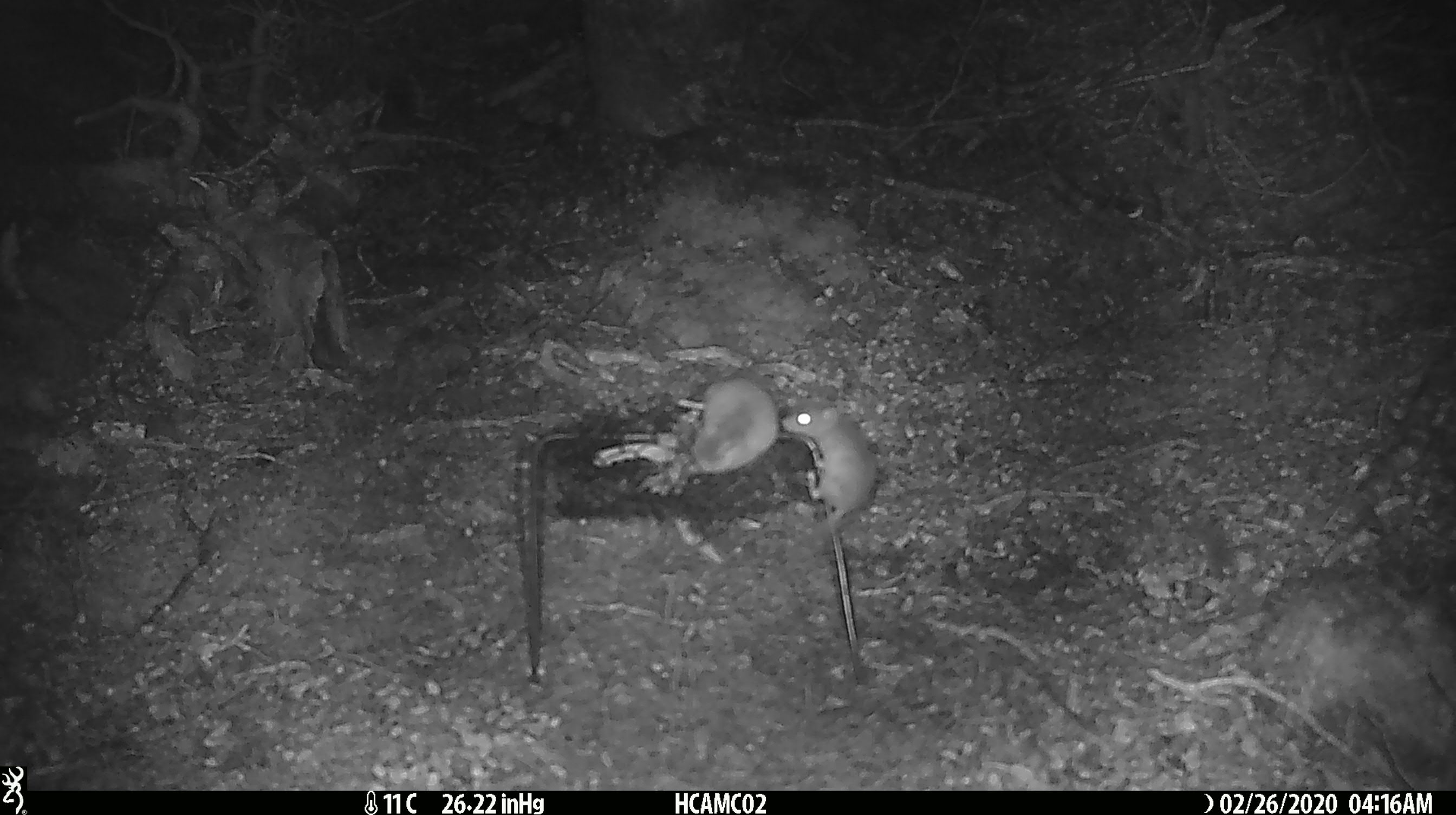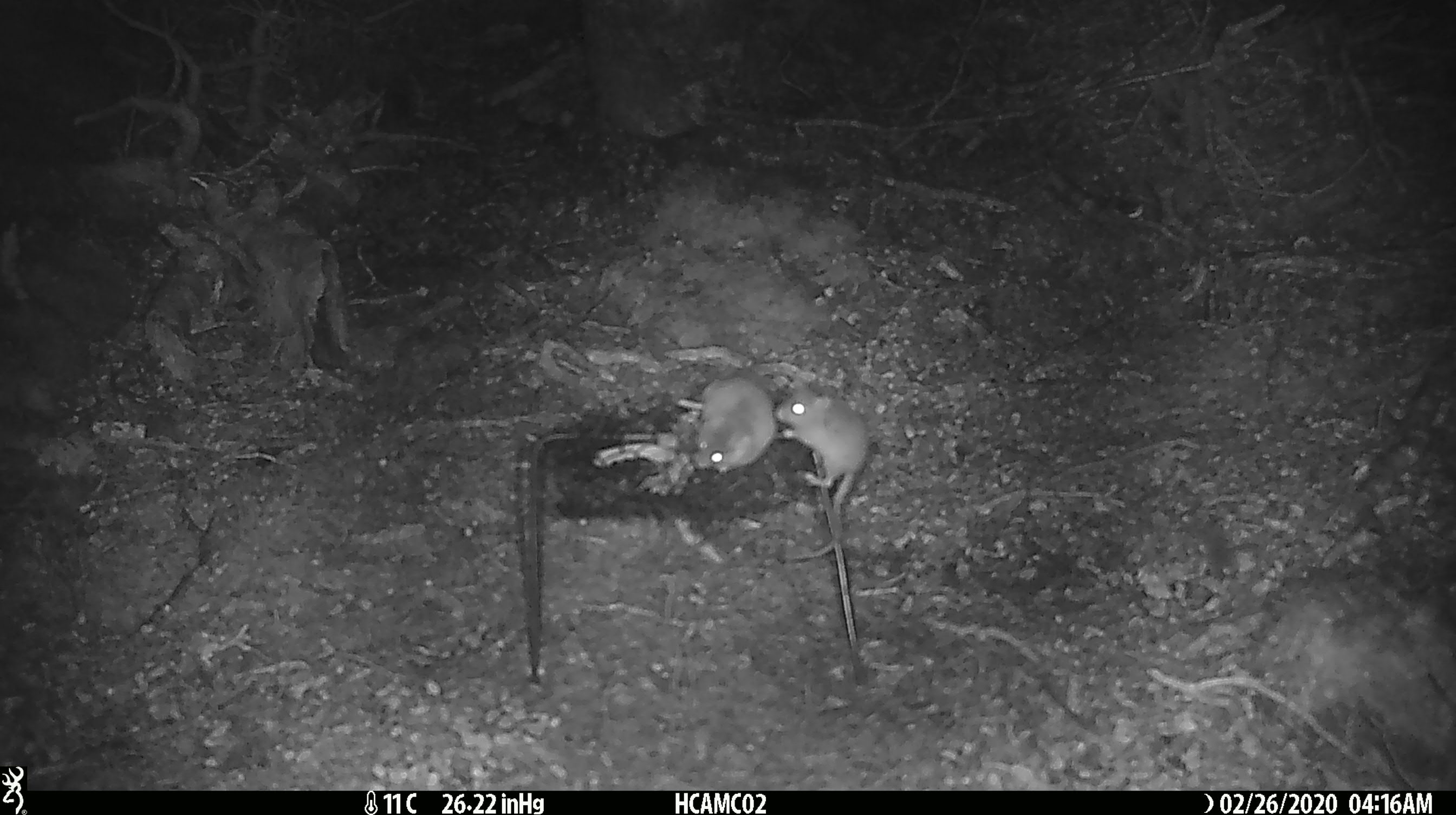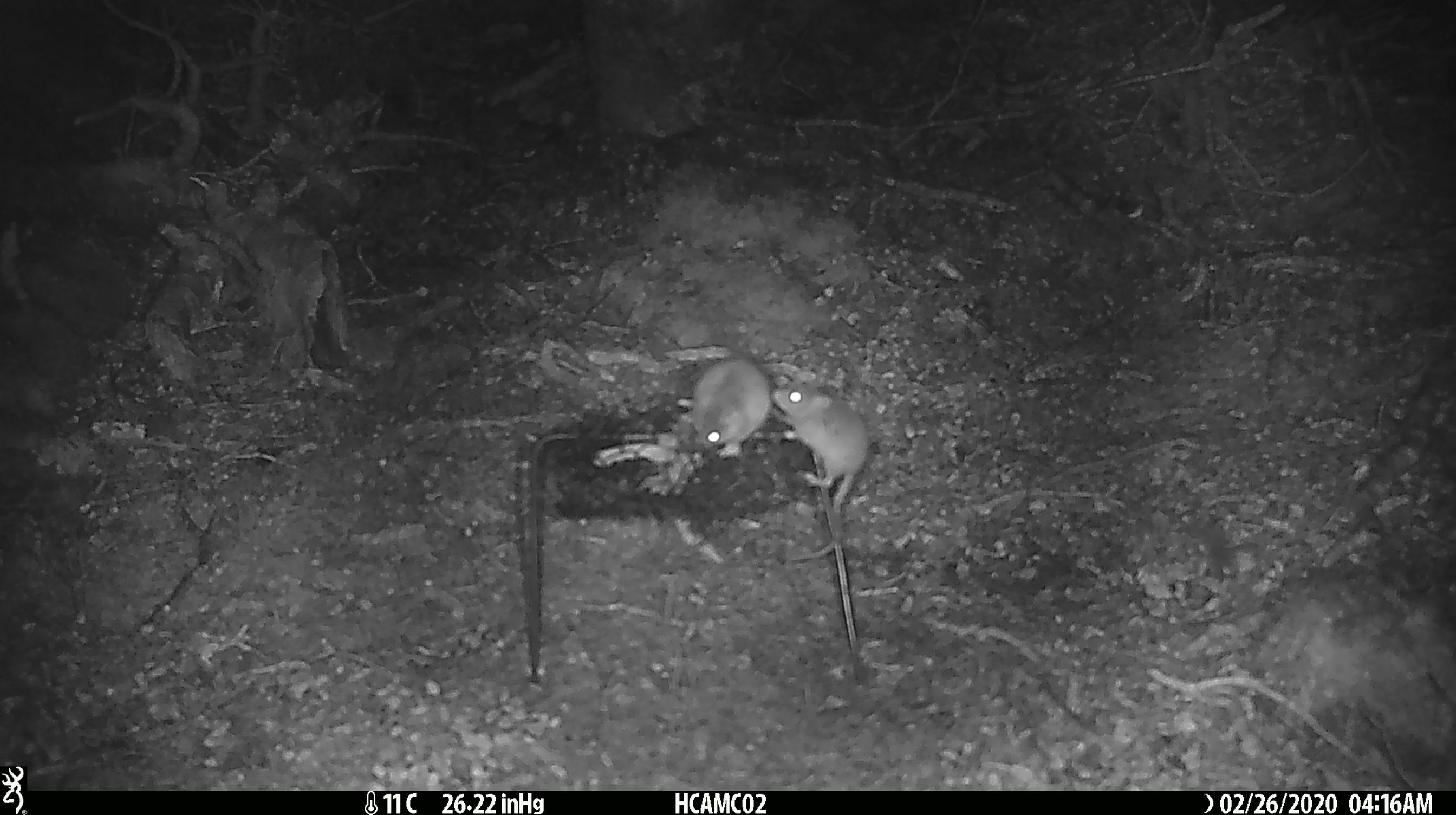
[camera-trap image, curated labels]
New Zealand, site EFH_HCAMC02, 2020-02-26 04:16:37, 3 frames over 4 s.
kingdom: Animalia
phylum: Chordata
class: Mammalia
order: Rodentia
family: Muridae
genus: Mus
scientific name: Mus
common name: mouse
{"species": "mouse (Mus)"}